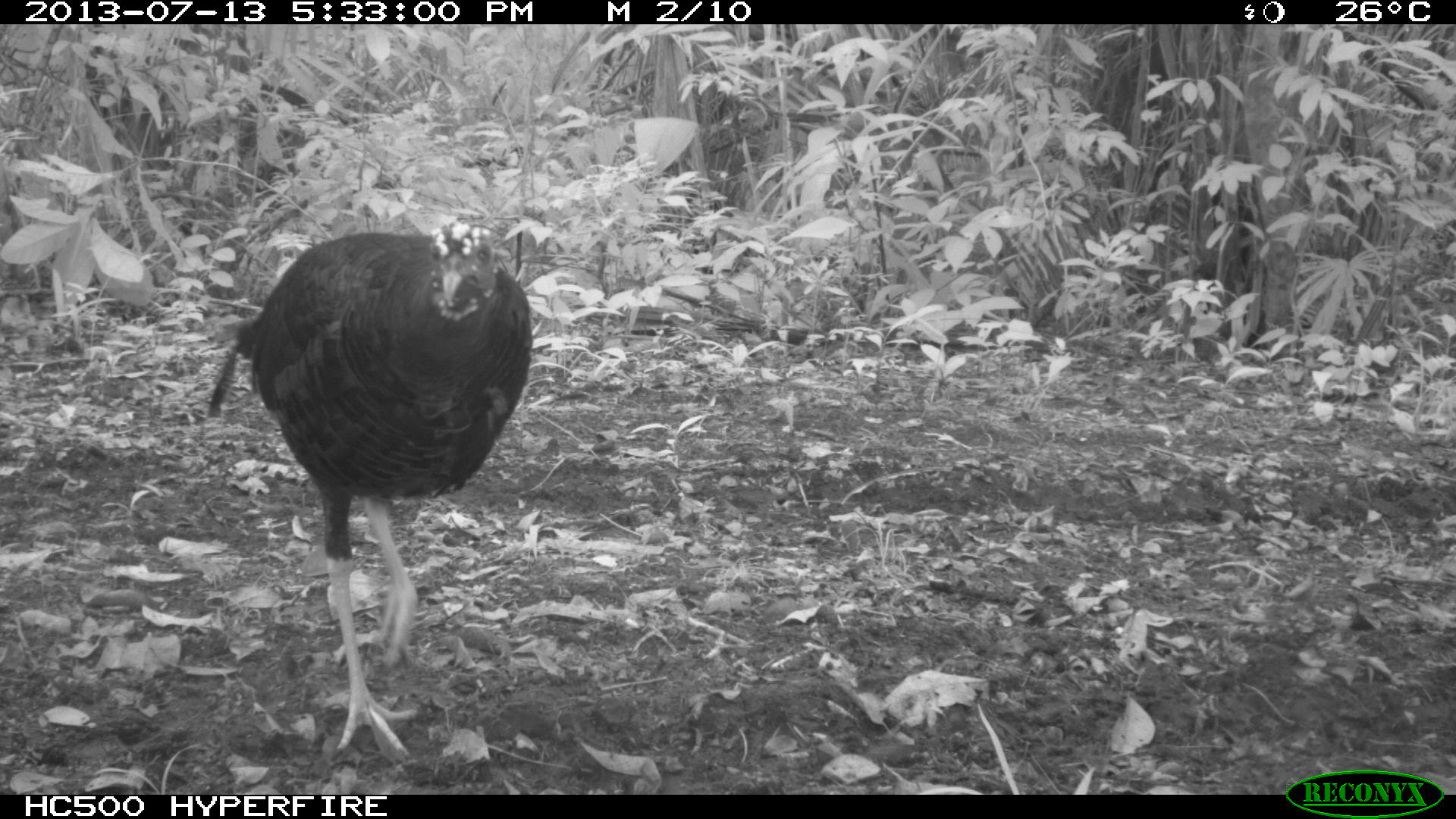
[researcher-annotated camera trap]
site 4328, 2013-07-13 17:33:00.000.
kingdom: Animalia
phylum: Chordata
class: Aves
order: Galliformes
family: Phasianidae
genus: Meleagris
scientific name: Meleagris ocellata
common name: ocellated turkey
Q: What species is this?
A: Meleagris ocellata (ocellated turkey).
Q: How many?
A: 1.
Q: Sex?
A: Female.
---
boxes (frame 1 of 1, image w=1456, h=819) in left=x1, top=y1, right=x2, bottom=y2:
meleagris ocellata: left=207, top=222, right=533, bottom=759